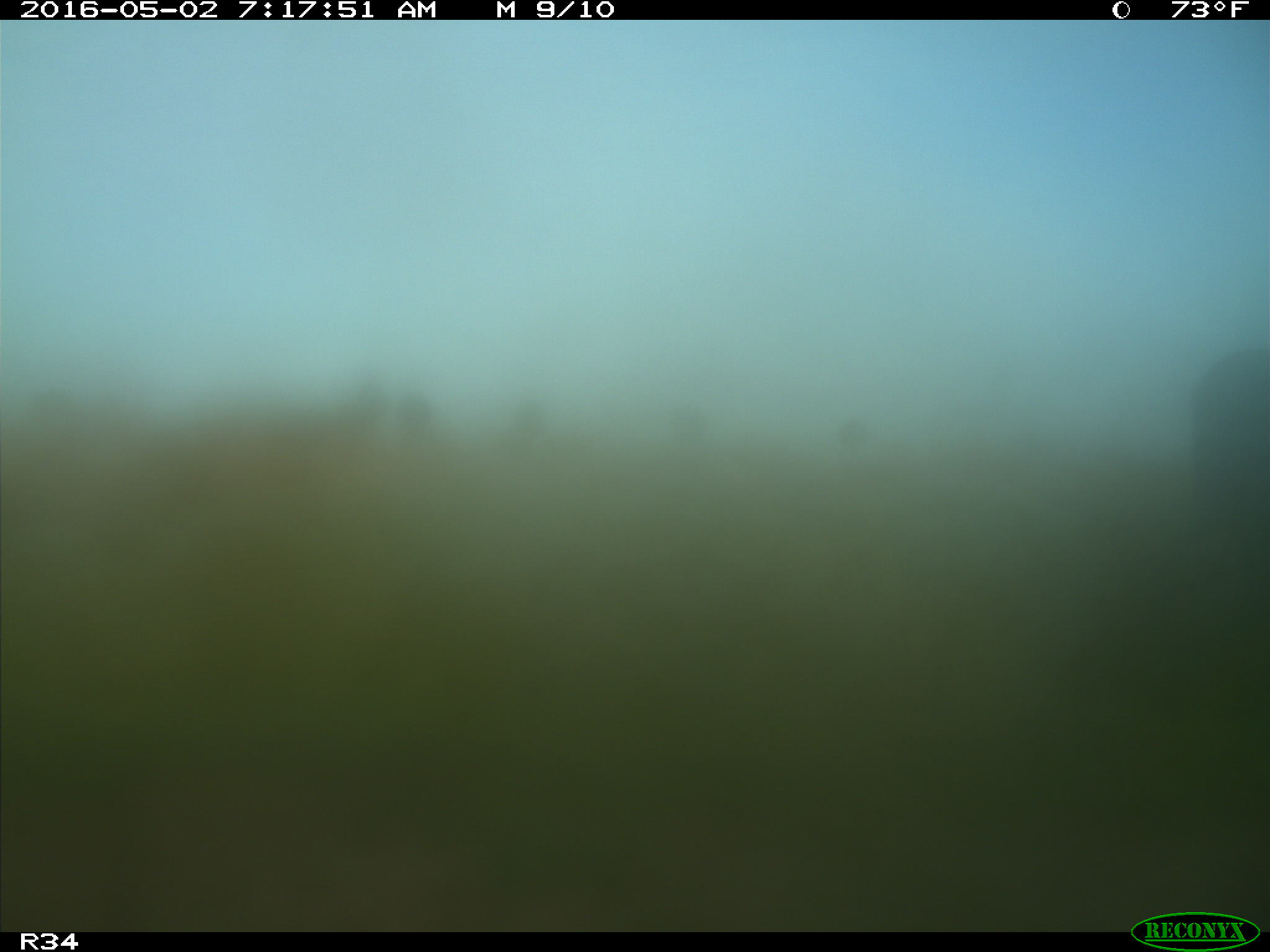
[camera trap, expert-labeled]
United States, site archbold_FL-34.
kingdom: Animalia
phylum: Chordata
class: Mammalia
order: Artiodactyla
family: Bovidae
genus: Bos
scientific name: Bos taurus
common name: domestic cow